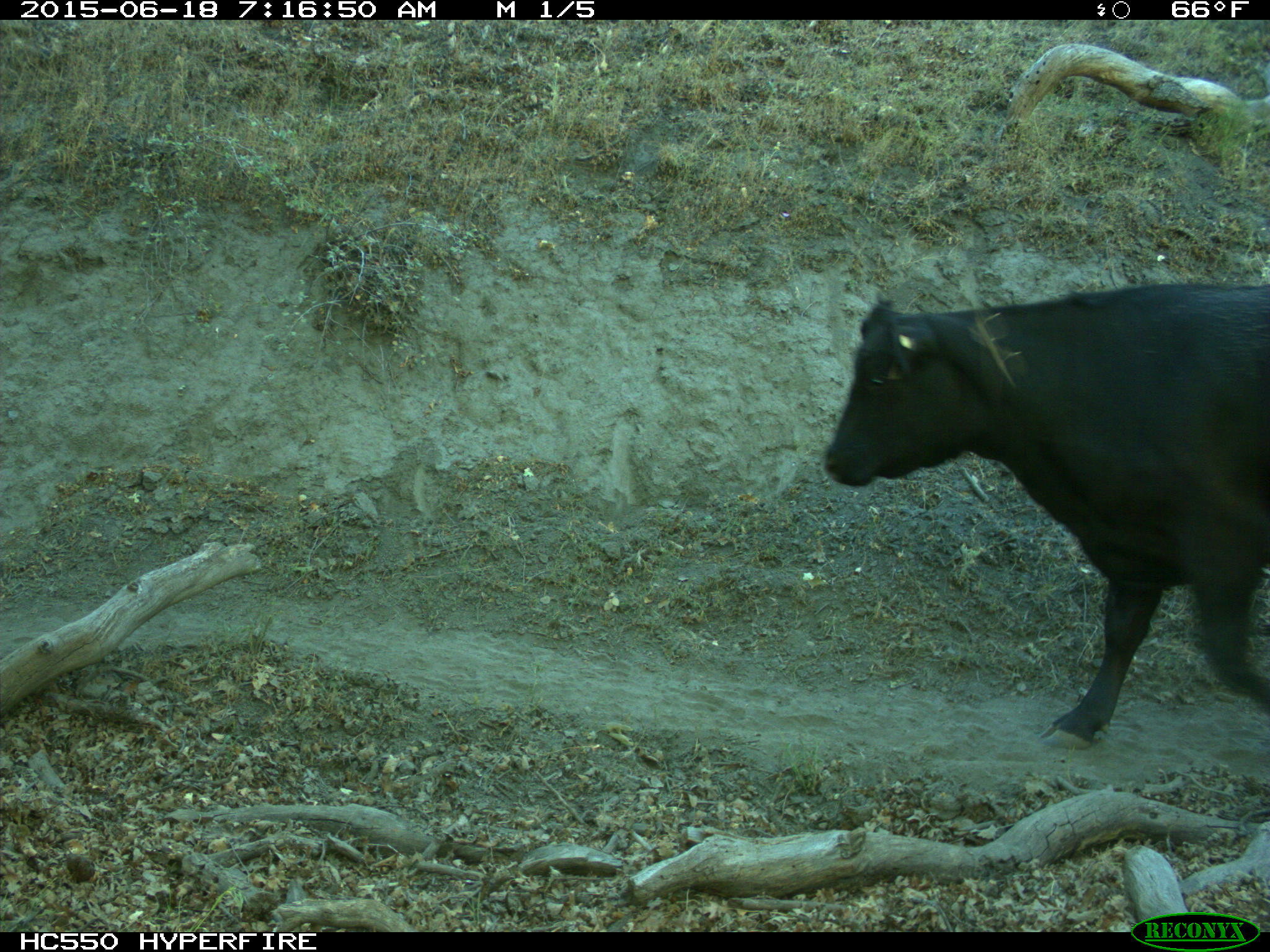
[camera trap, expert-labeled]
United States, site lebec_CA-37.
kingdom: Animalia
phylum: Chordata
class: Mammalia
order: Artiodactyla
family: Bovidae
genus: Bos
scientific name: Bos taurus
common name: domestic cow